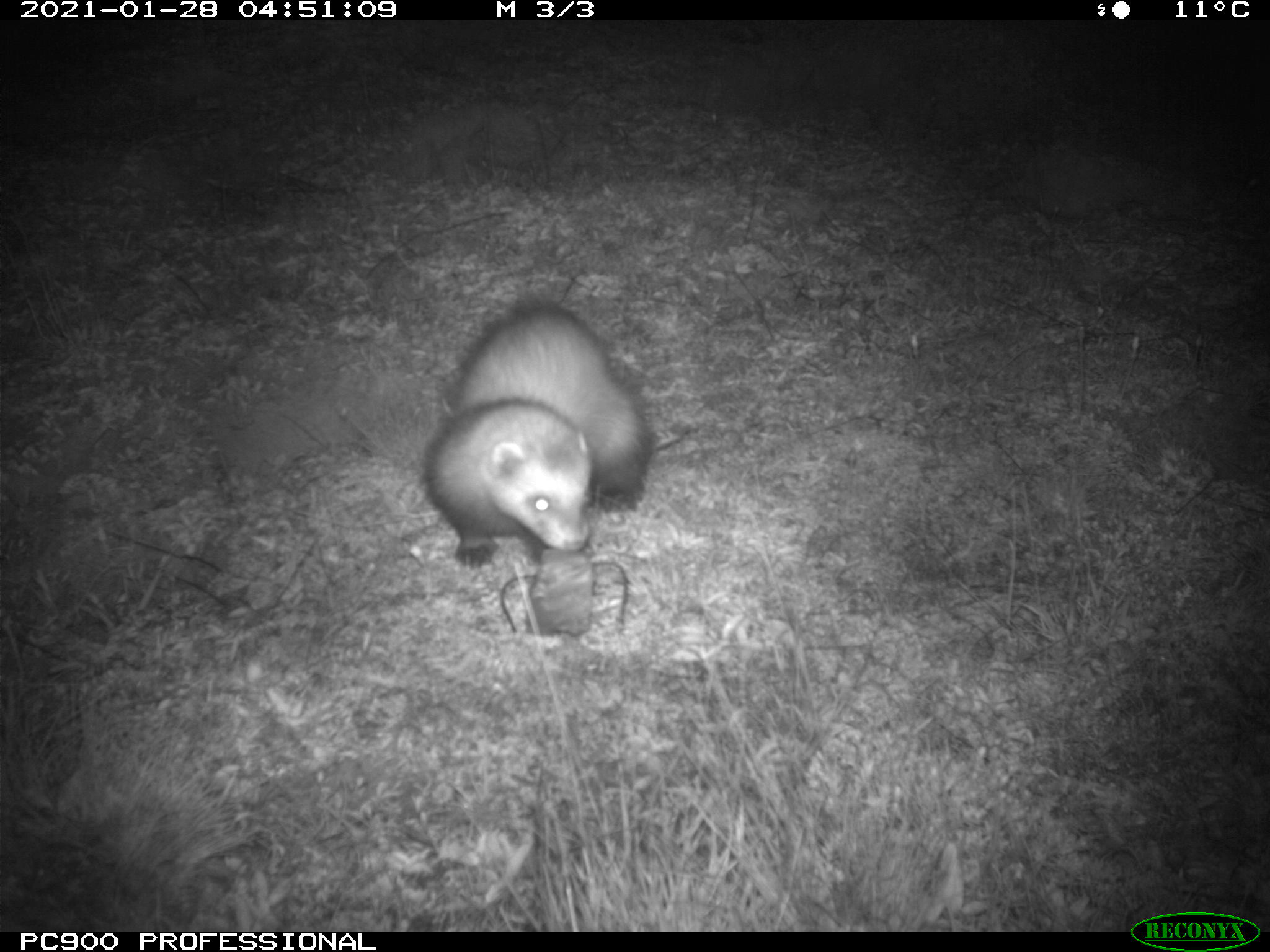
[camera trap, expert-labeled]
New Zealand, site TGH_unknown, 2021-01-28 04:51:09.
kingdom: Animalia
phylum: Chordata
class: Mammalia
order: Carnivora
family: Mustelidae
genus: Mustela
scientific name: Mustela furo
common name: ferret